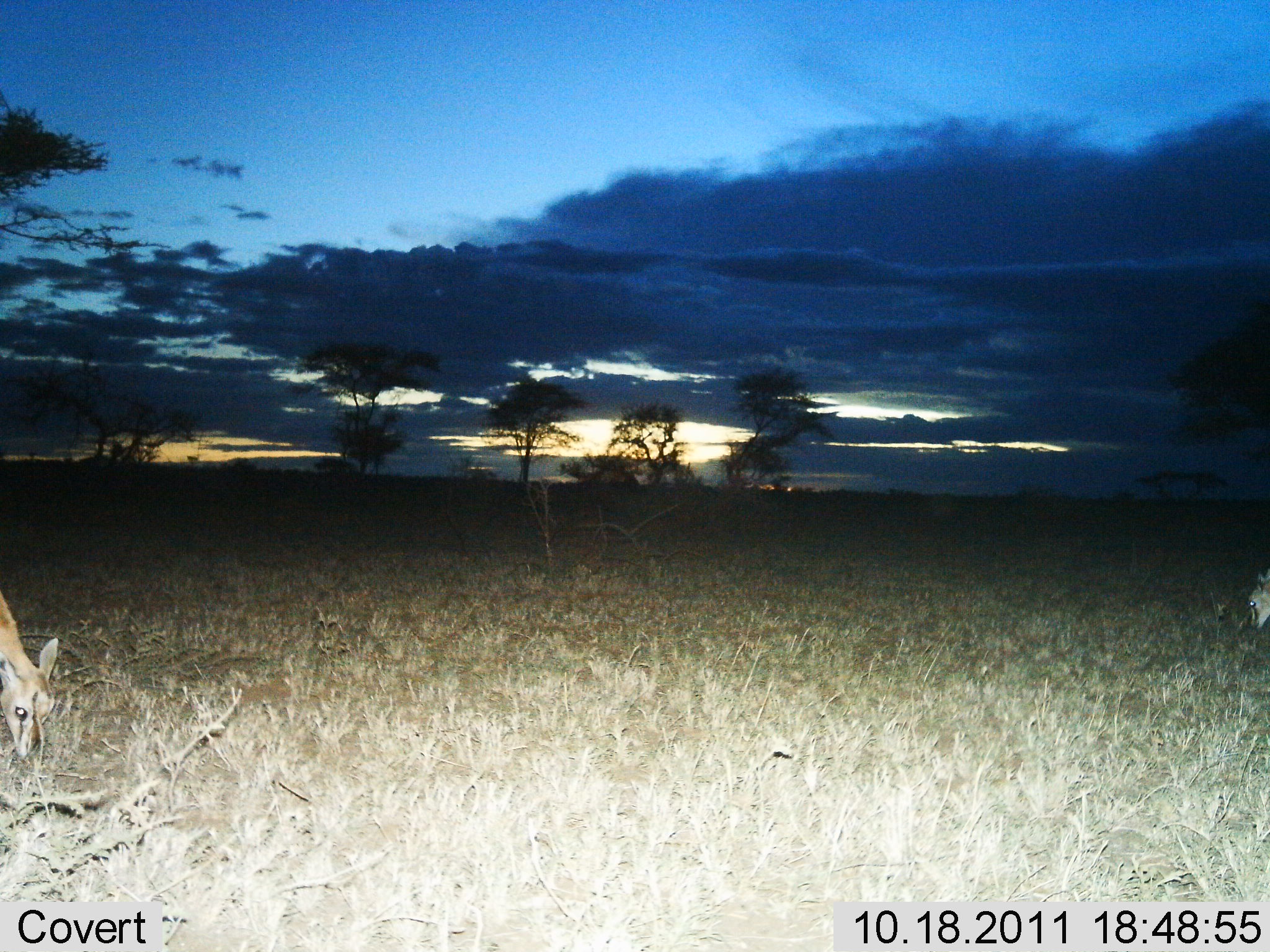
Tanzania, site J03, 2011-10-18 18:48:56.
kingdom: Animalia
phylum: Chordata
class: Mammalia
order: Artiodactyla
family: Bovidae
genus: Eudorcas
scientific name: Eudorcas thomsonii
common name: thomson's gazelle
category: gazellethomsons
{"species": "gazellethomsons (thomson's gazelle) (Eudorcas thomsonii)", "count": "2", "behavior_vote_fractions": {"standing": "27%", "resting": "0%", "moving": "0%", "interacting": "0%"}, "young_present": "9%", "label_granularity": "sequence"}